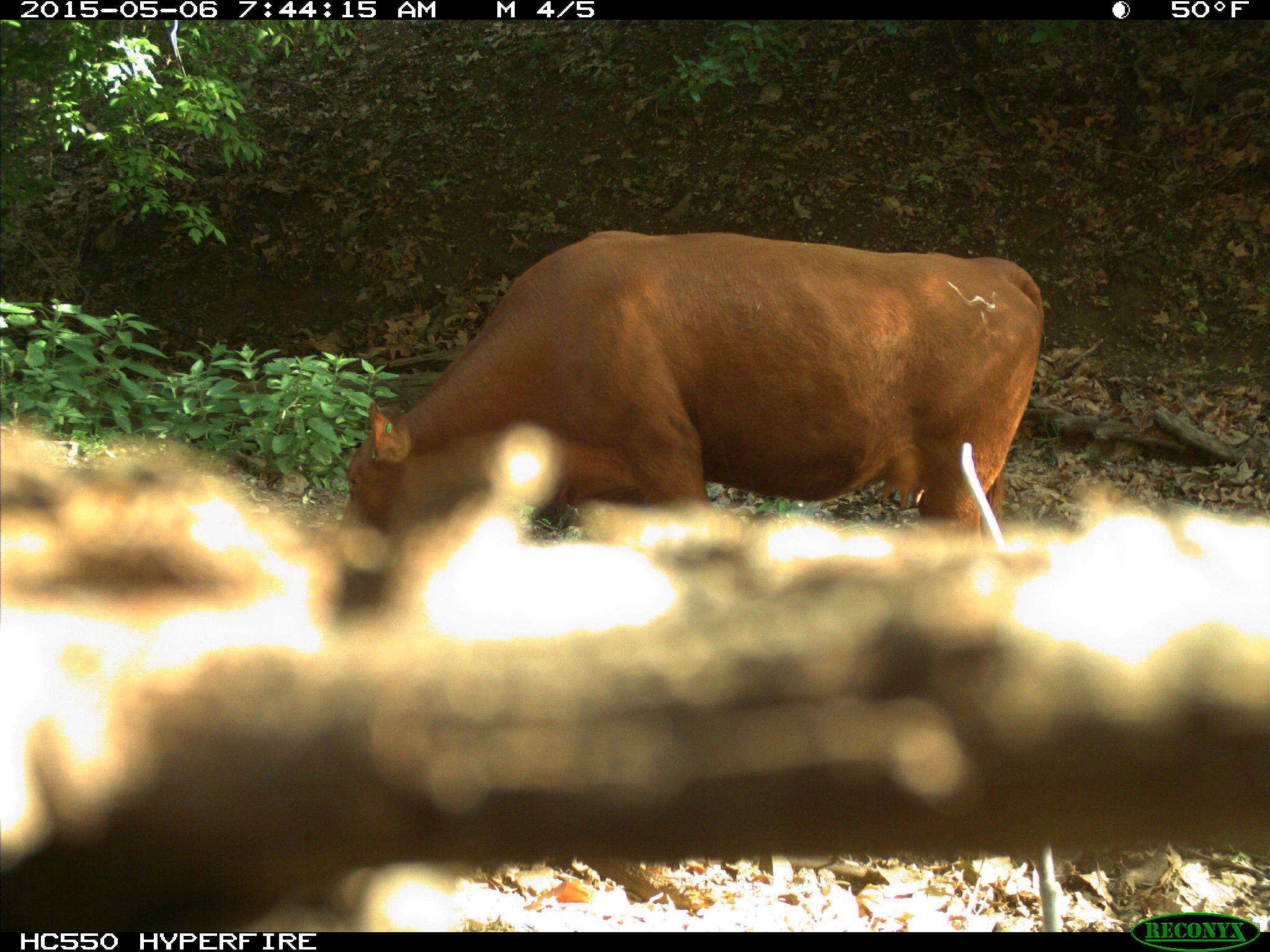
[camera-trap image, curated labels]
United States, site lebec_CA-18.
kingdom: Animalia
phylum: Chordata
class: Mammalia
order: Artiodactyla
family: Bovidae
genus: Bos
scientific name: Bos taurus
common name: domestic cow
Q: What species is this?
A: Bos taurus (domestic cow).